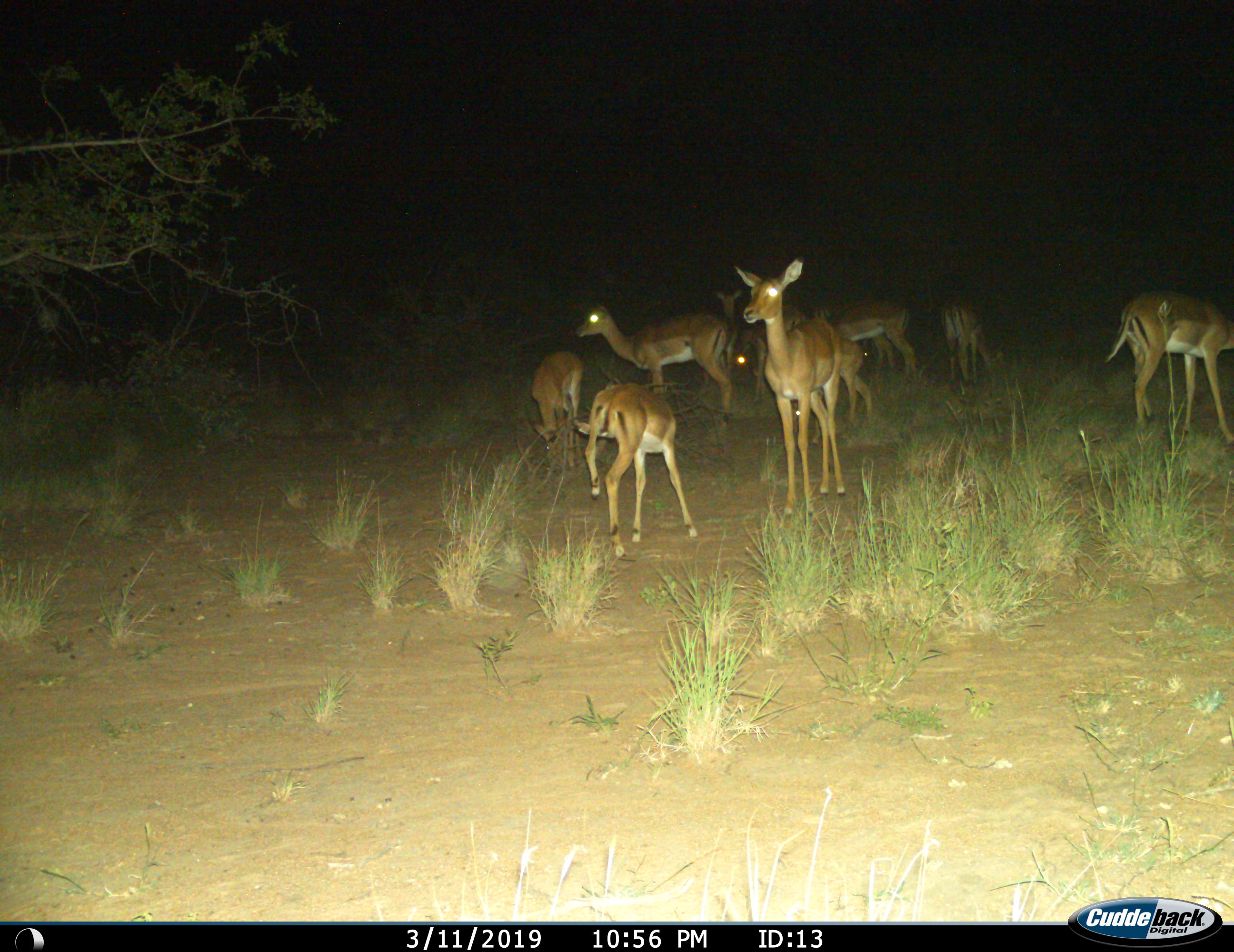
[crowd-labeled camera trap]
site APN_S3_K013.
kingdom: Animalia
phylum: Chordata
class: Mammalia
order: Artiodactyla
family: Bovidae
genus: Aepyceros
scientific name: Aepyceros melampus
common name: impala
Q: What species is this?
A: Impala (Aepyceros melampus).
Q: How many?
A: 10.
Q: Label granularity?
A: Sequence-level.